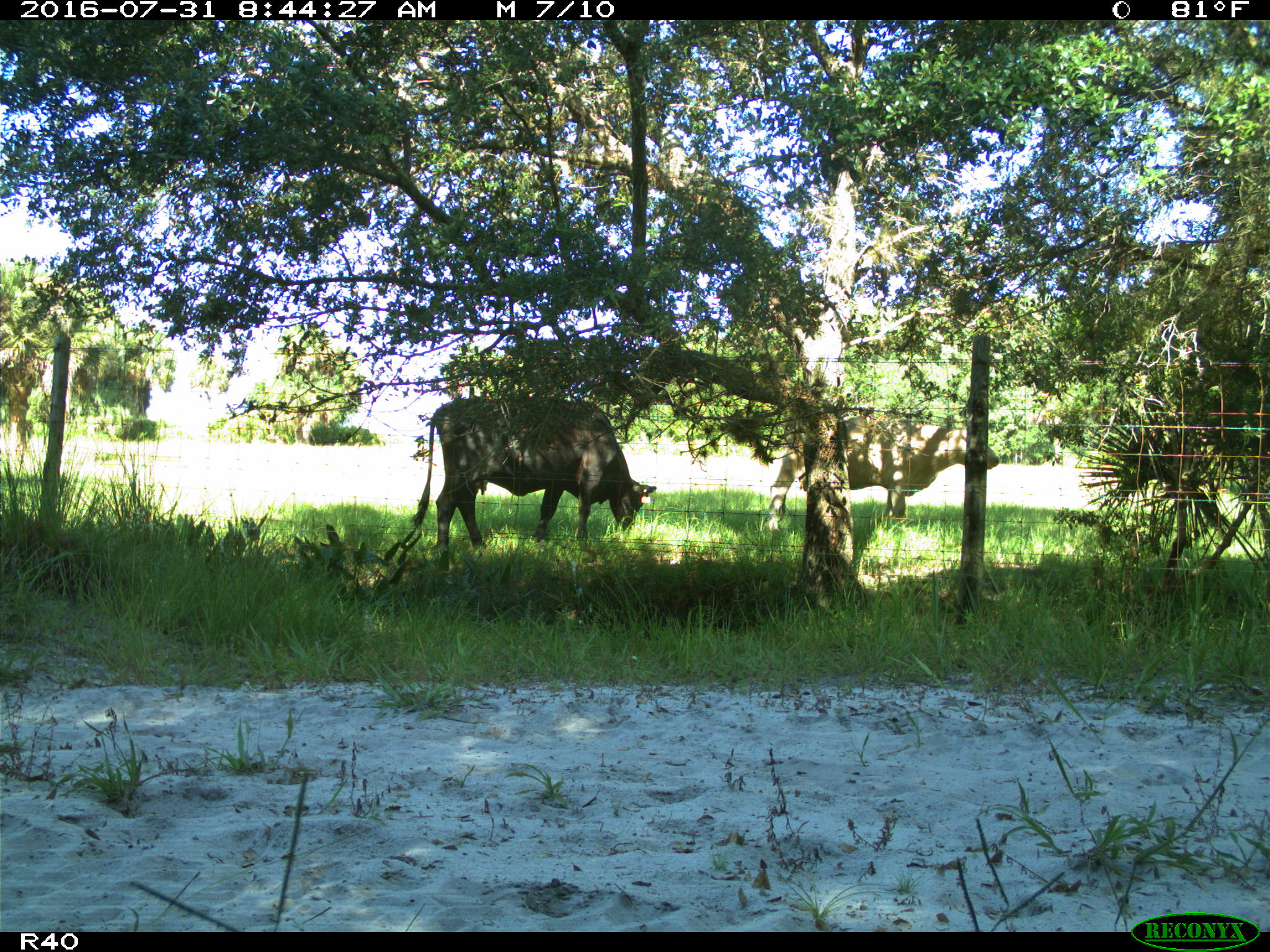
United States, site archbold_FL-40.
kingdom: Animalia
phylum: Chordata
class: Mammalia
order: Artiodactyla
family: Bovidae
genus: Bos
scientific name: Bos taurus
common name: domestic cow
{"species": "Bos taurus (domestic cow)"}